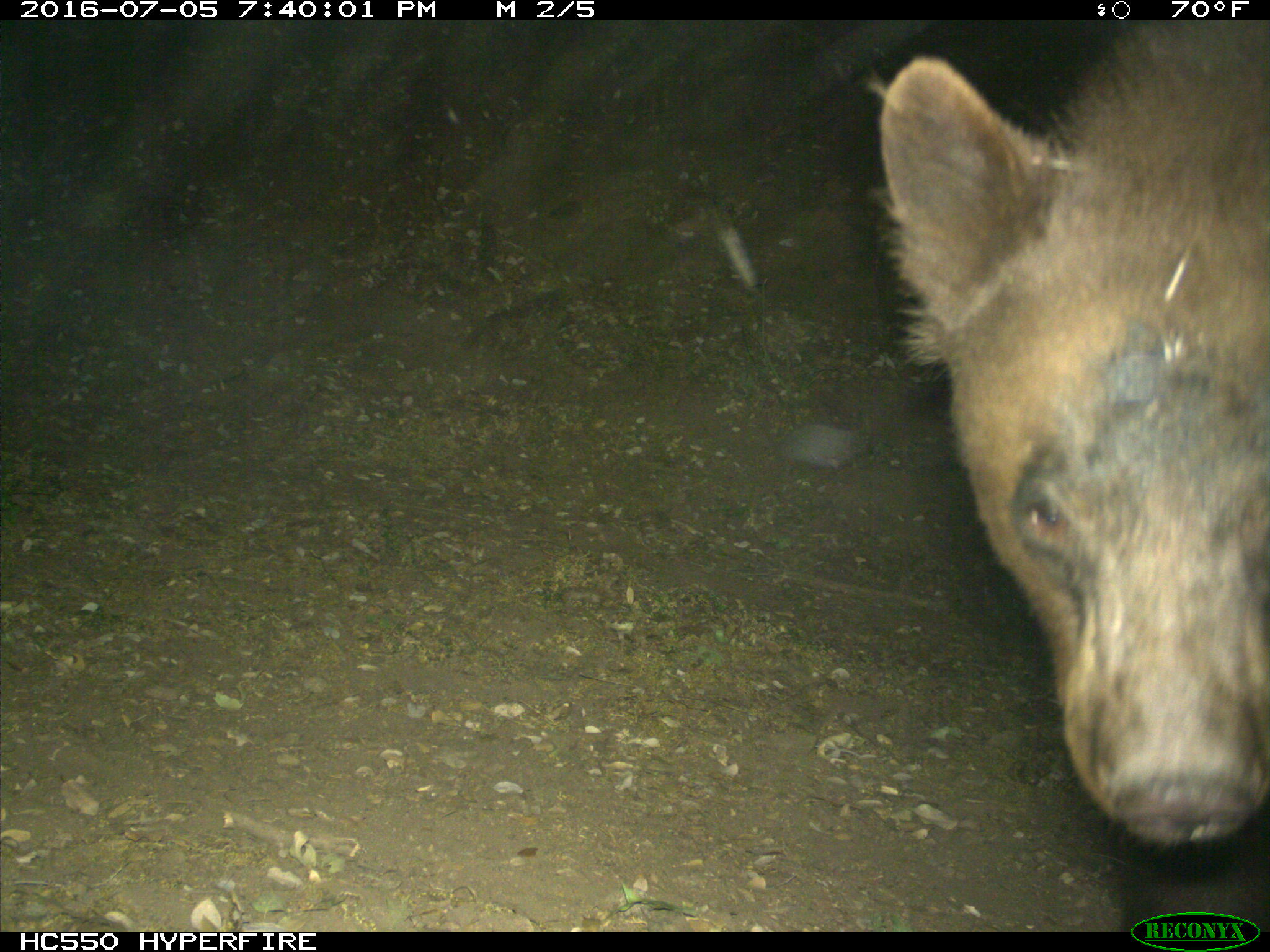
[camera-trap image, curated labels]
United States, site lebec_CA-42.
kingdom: Animalia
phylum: Chordata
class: Mammalia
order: Carnivora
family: Ursidae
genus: Ursus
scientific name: Ursus americanus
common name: american black bear